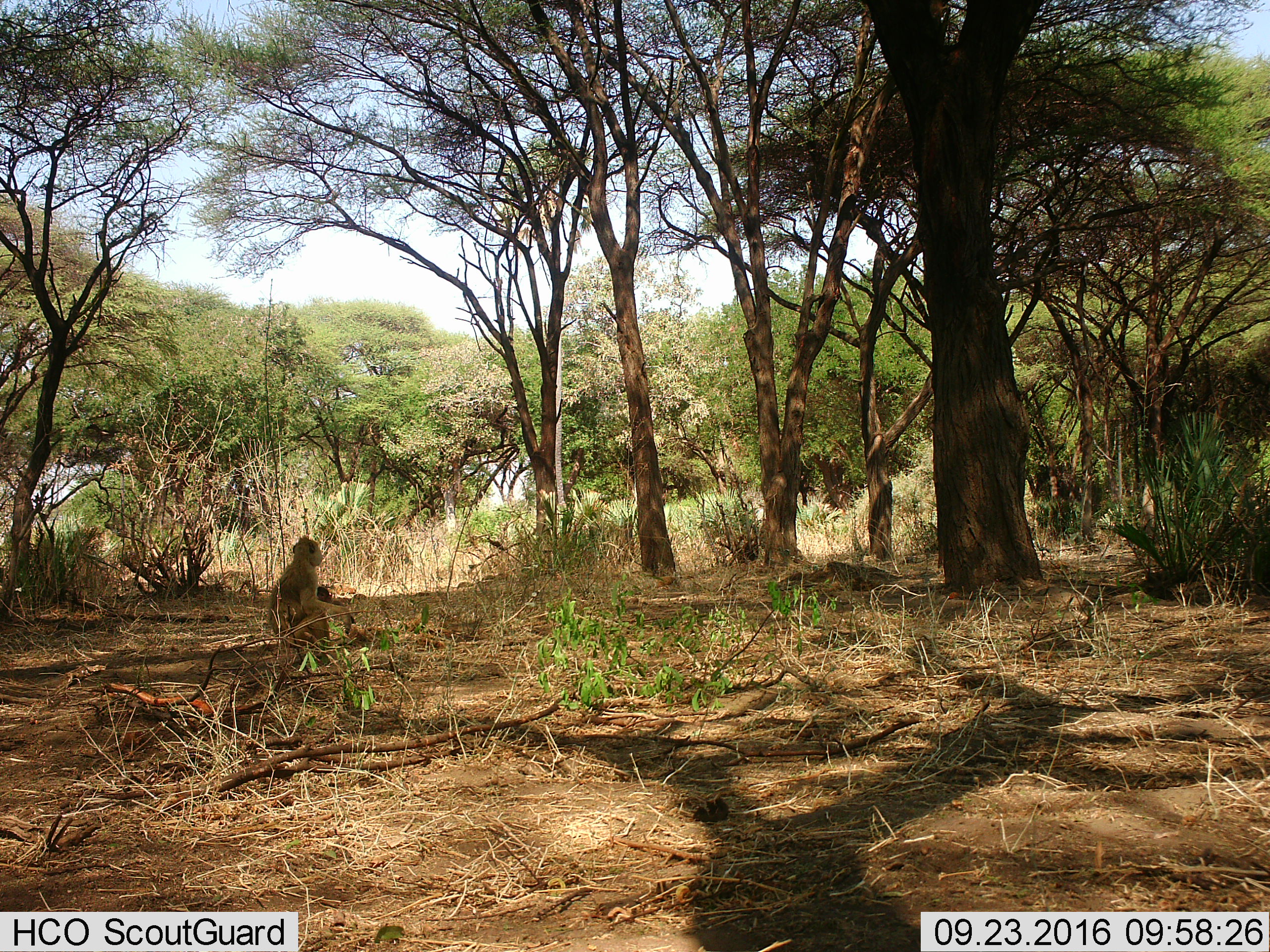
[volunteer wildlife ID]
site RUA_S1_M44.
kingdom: Animalia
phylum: Chordata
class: Mammalia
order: Primates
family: Cercopithecidae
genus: Papio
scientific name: Papio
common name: baboon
Baboon (Papio), count 1. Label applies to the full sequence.